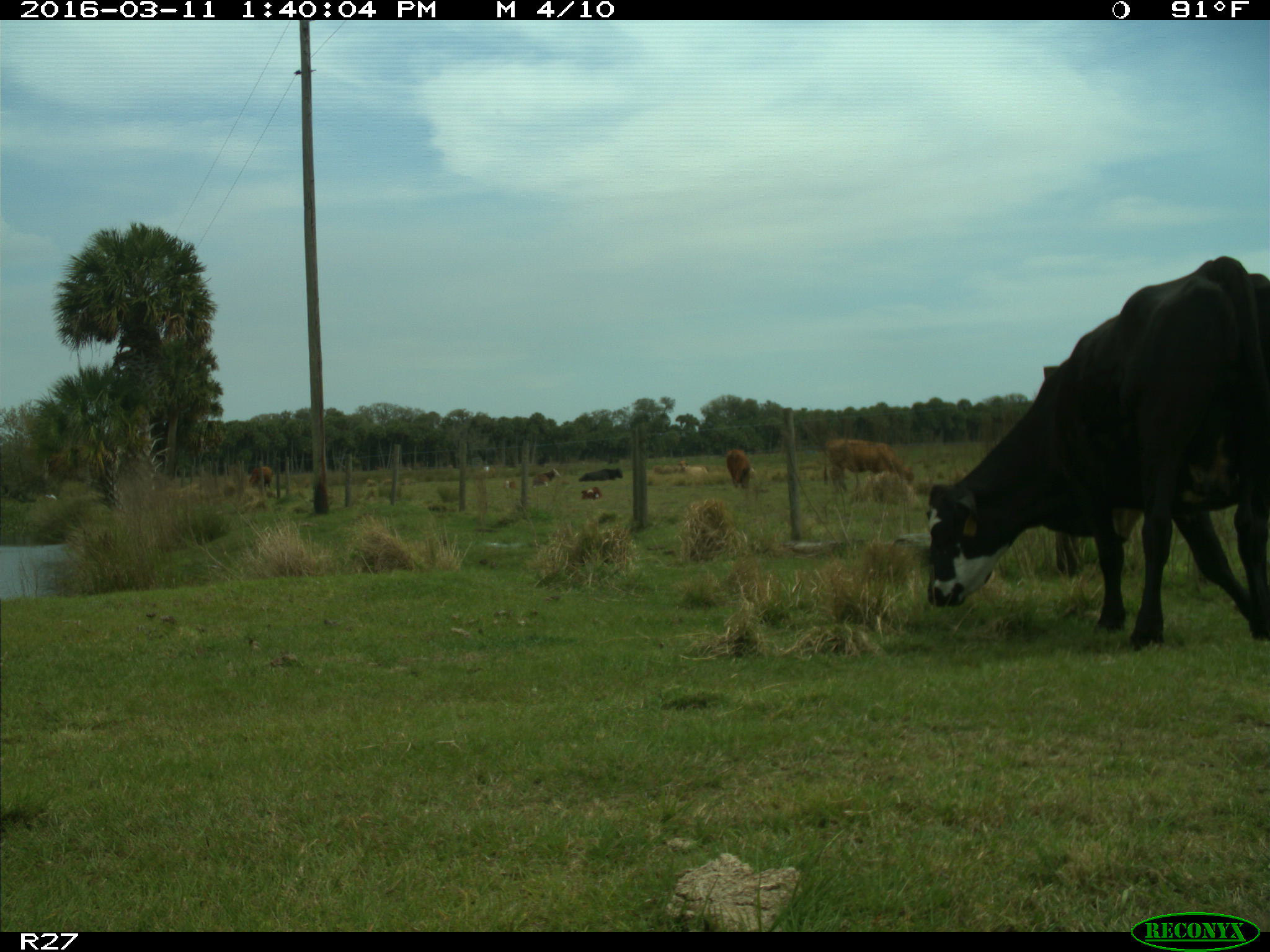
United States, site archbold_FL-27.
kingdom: Animalia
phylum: Chordata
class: Mammalia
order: Artiodactyla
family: Bovidae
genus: Bos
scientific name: Bos taurus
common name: domestic cow